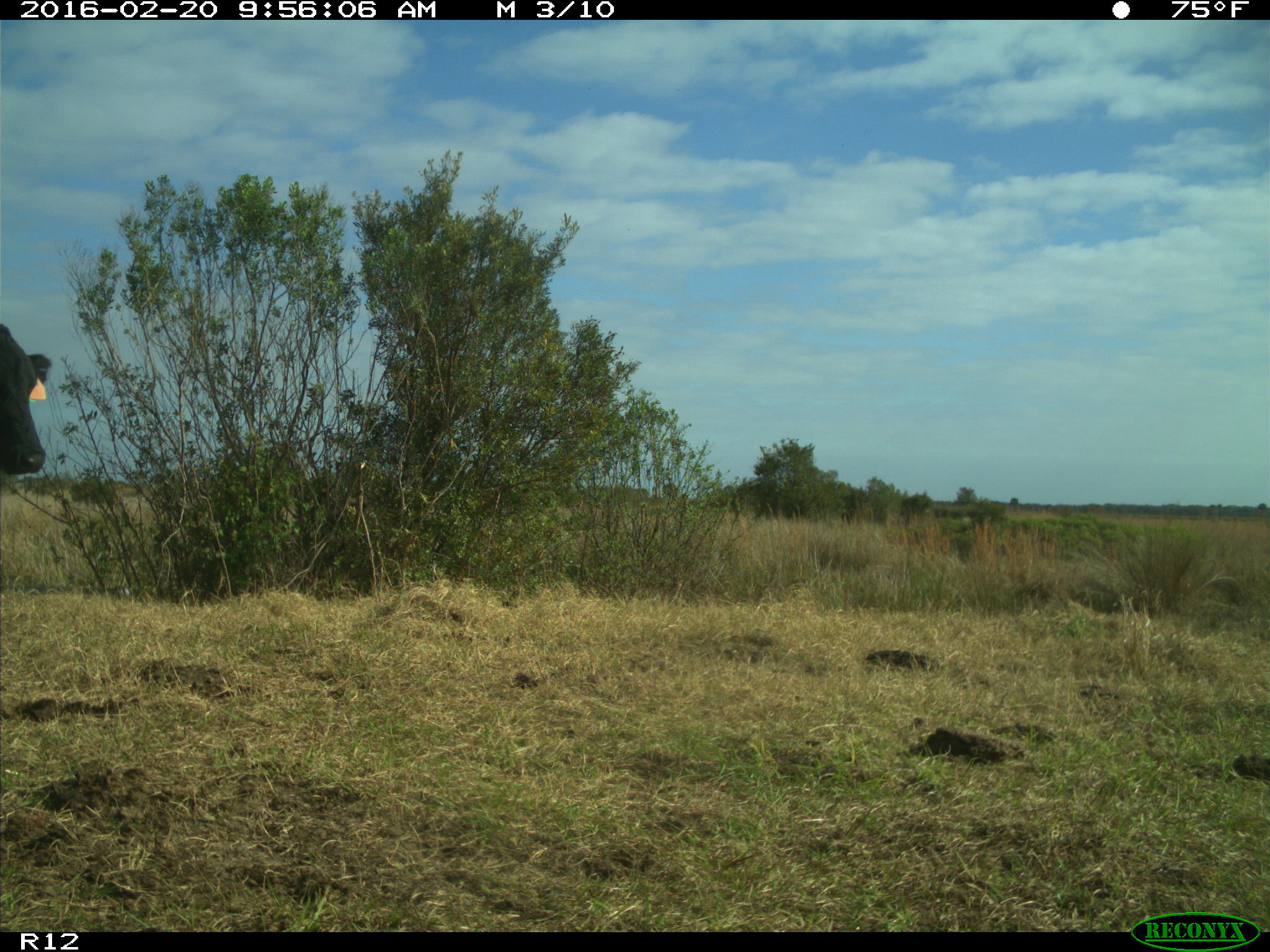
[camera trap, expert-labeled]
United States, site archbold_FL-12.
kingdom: Animalia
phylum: Chordata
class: Mammalia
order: Artiodactyla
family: Bovidae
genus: Bos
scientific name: Bos taurus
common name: domestic cow